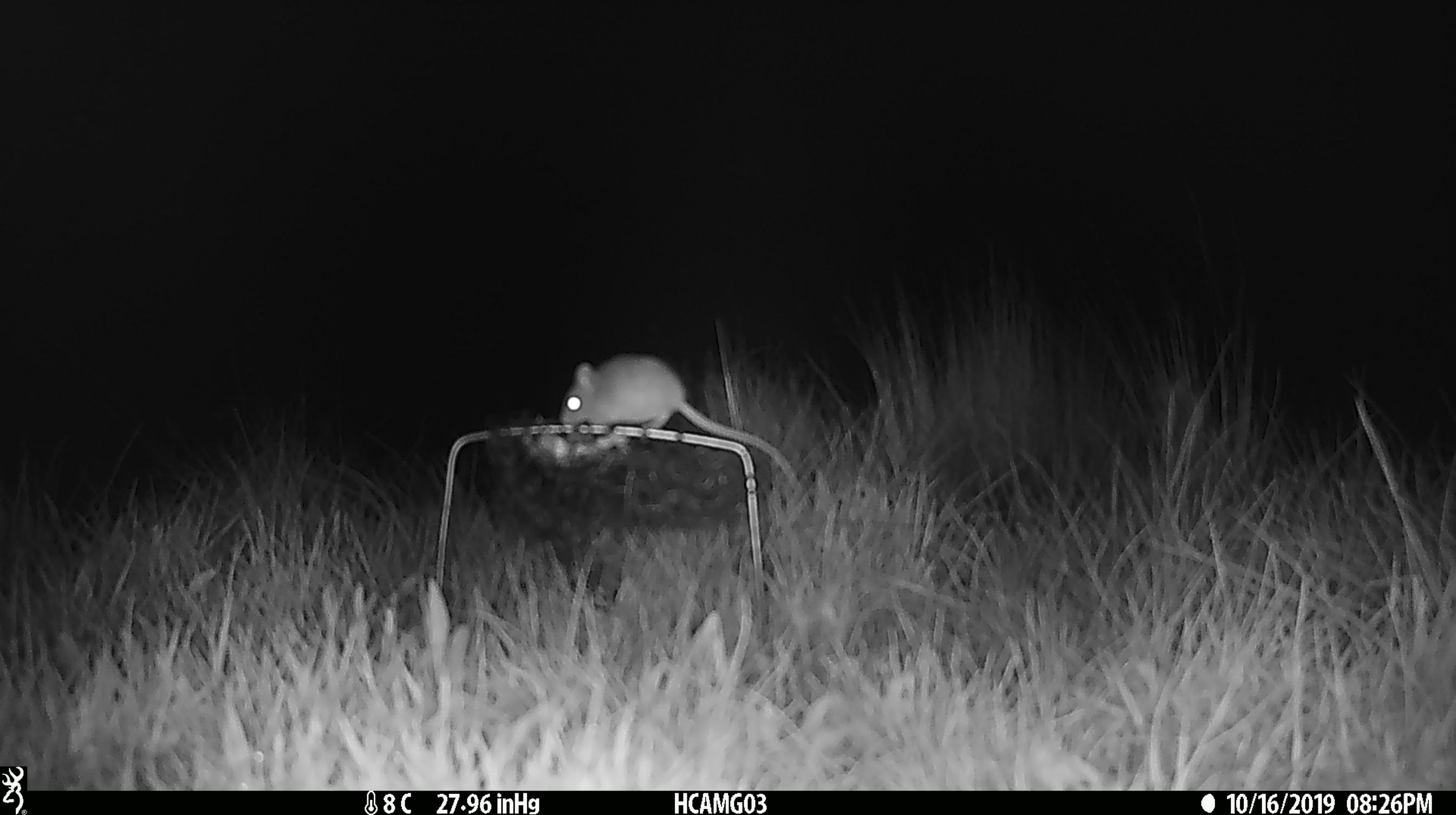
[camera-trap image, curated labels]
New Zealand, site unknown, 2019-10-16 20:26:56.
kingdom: Animalia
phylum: Chordata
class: Mammalia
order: Rodentia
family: Muridae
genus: Mus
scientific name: Mus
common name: mouse